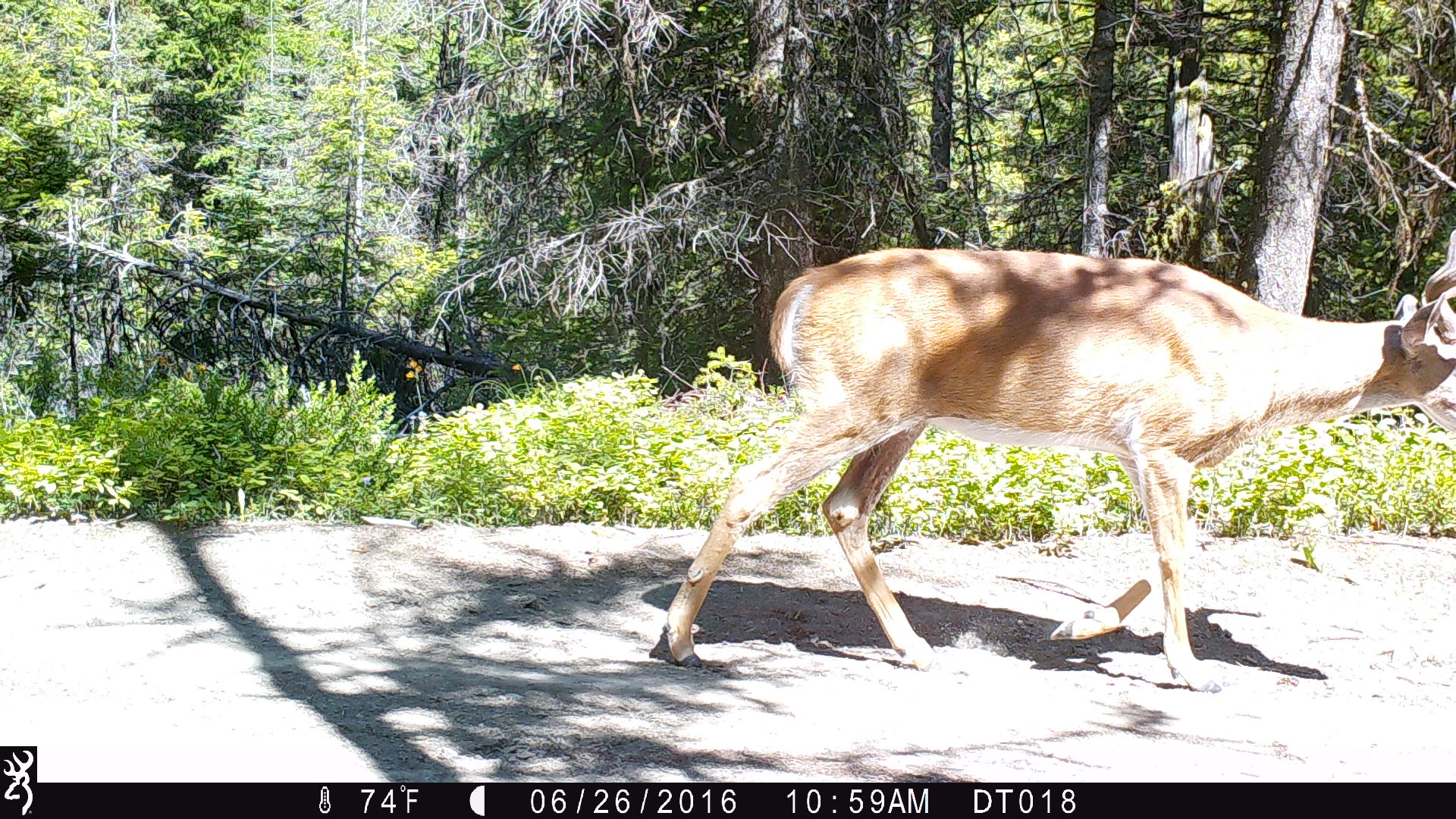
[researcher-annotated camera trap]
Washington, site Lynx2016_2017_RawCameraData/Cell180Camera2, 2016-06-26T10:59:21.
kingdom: Animalia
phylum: Chordata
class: Mammalia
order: Artiodactyla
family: Cervidae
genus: Odocoileus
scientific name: Odocoileus virginianus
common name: white-tailed deer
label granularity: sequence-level